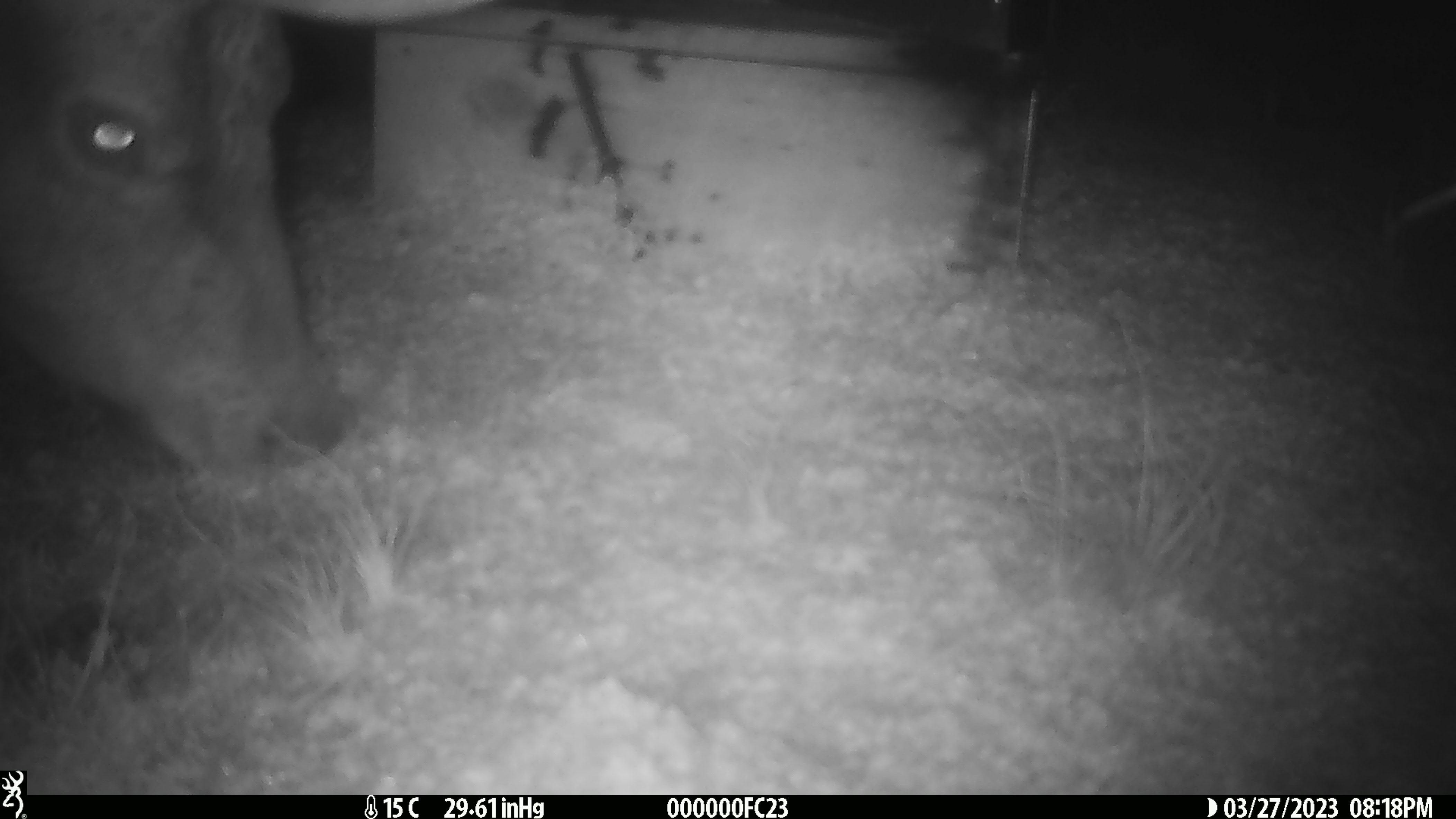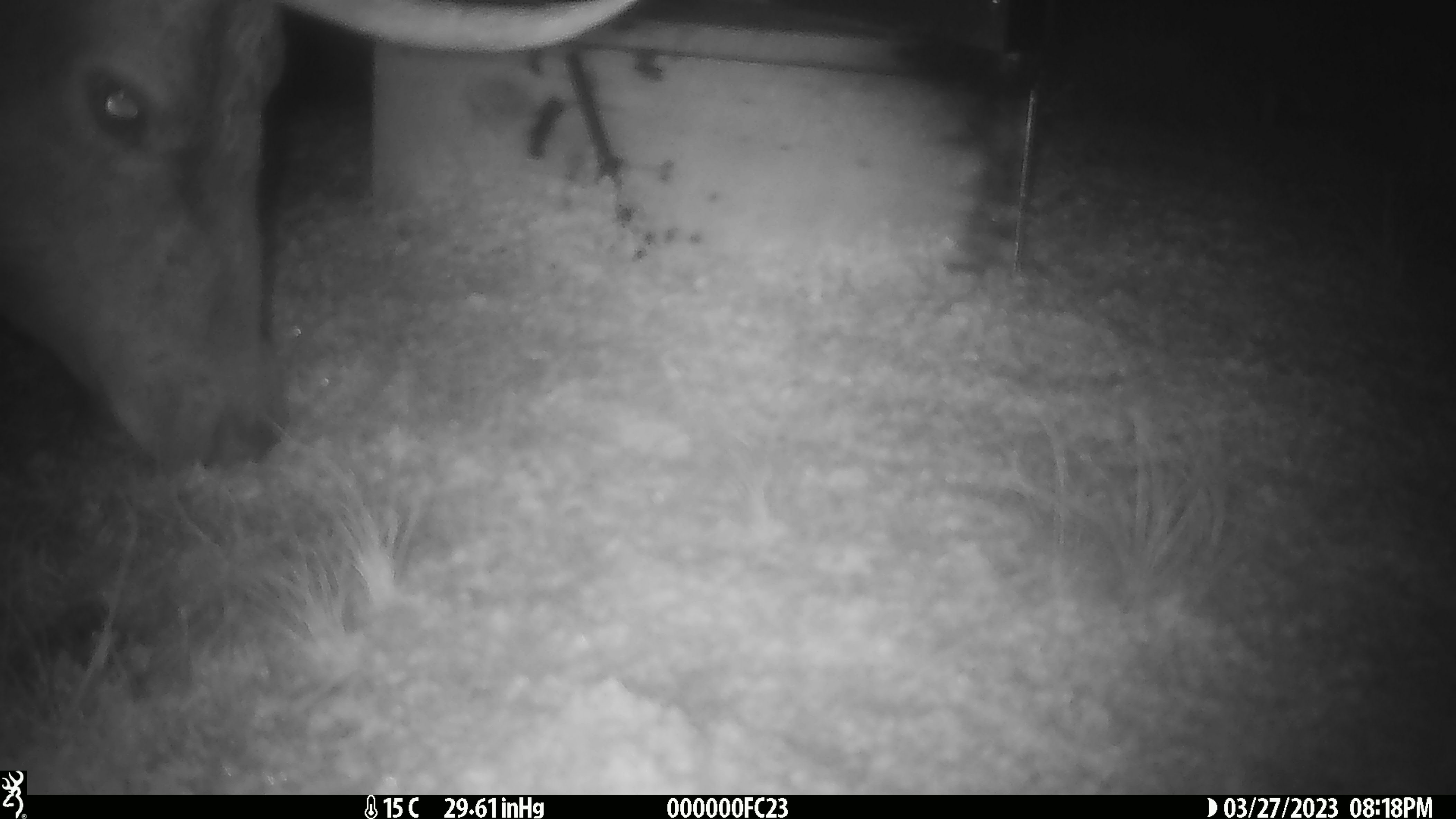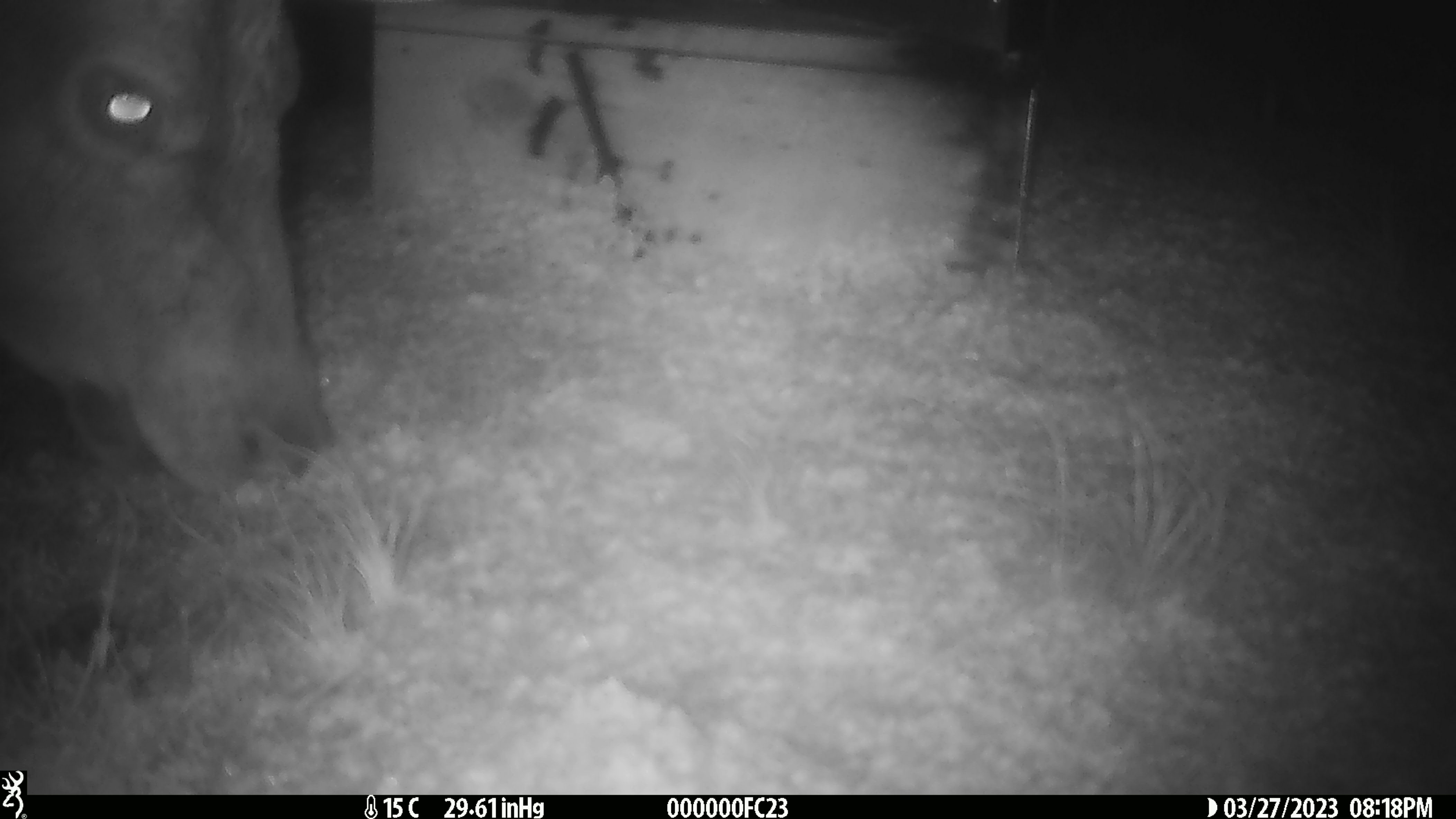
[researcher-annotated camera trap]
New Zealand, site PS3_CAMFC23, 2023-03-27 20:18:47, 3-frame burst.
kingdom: Animalia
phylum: Chordata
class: Mammalia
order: Artiodactyla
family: Cervidae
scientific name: Cervidae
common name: deer